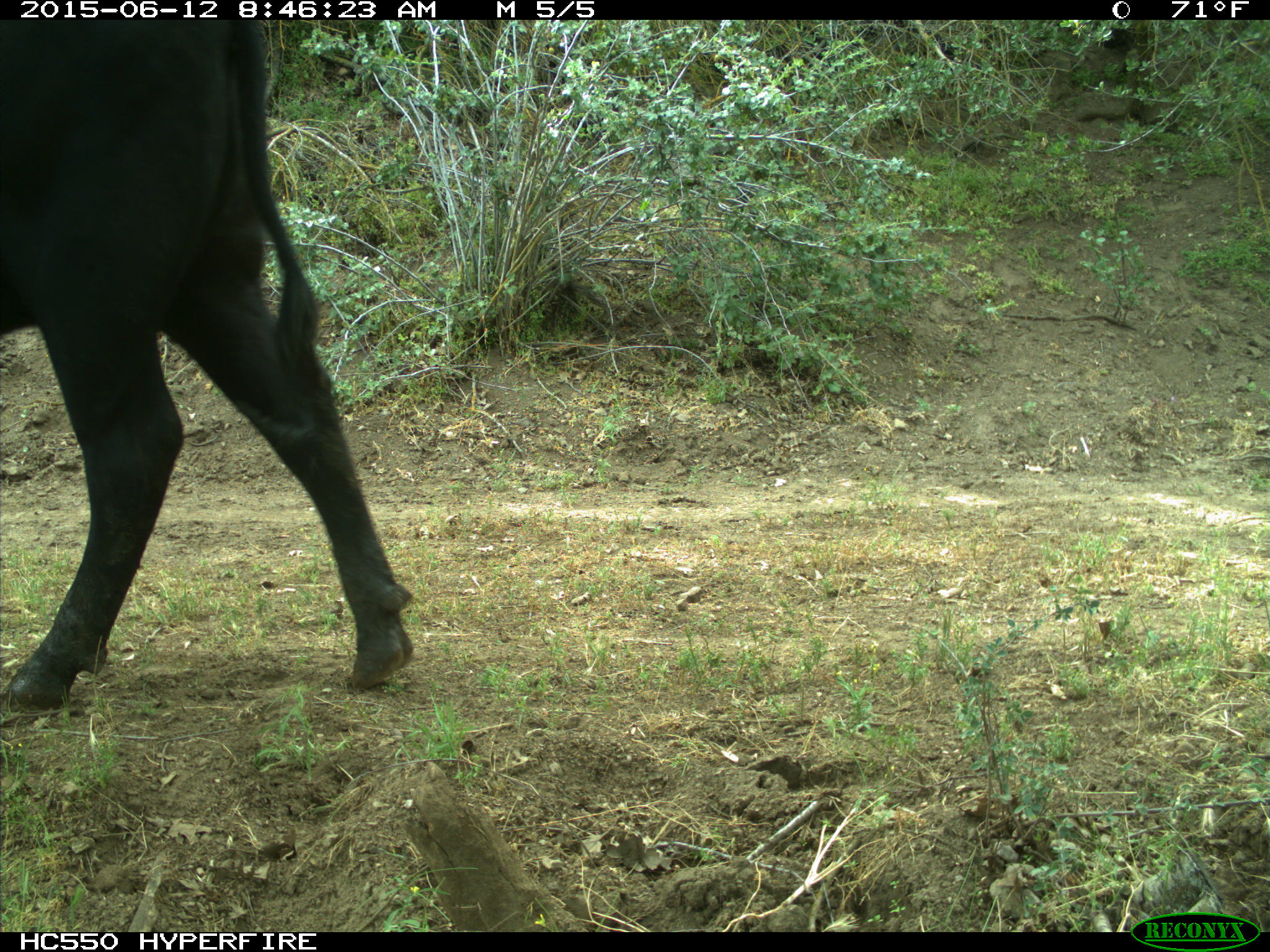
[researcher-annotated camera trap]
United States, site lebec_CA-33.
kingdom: Animalia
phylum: Chordata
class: Mammalia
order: Artiodactyla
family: Bovidae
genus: Bos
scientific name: Bos taurus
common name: domestic cow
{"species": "Bos taurus (domestic cow)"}